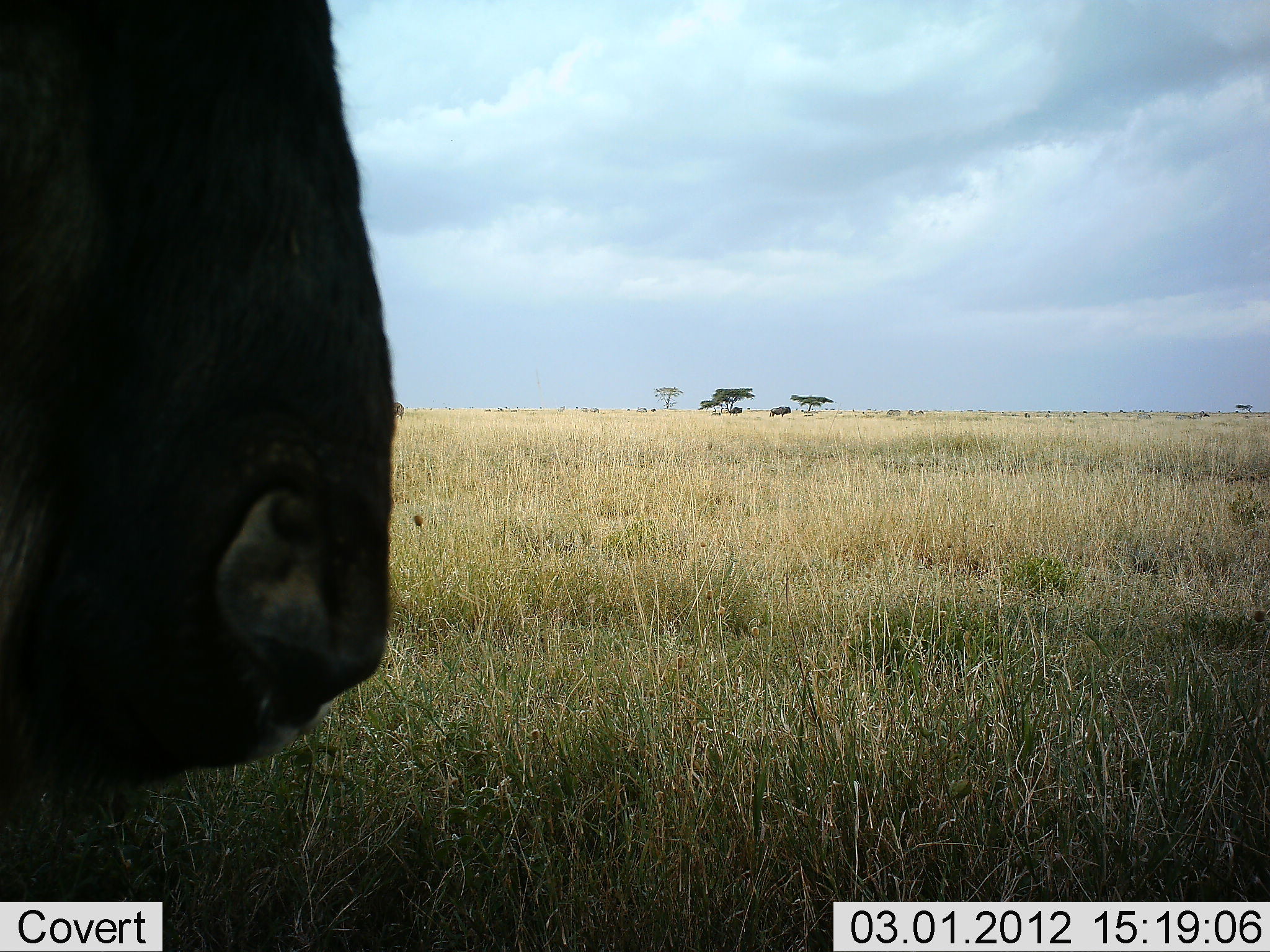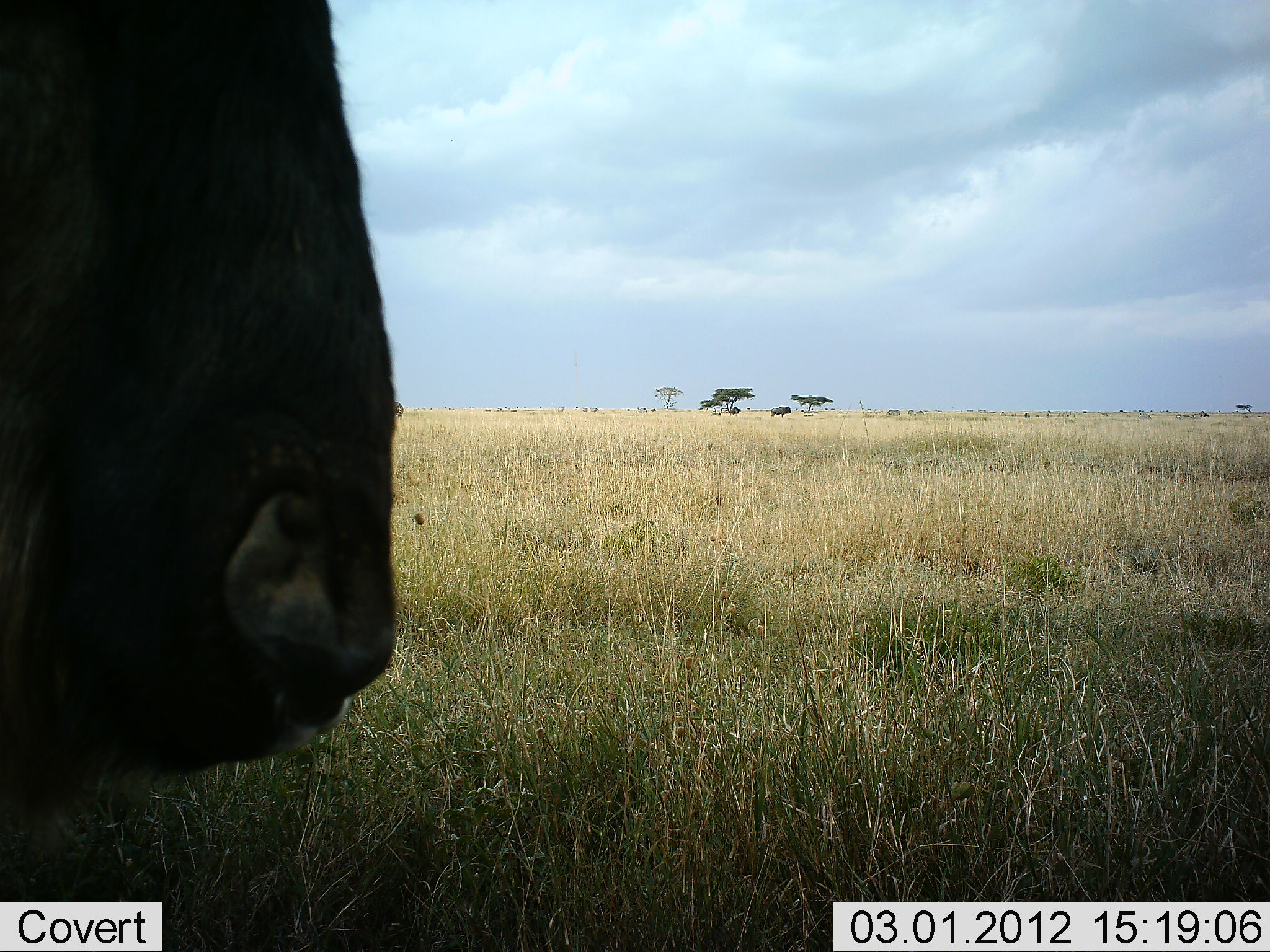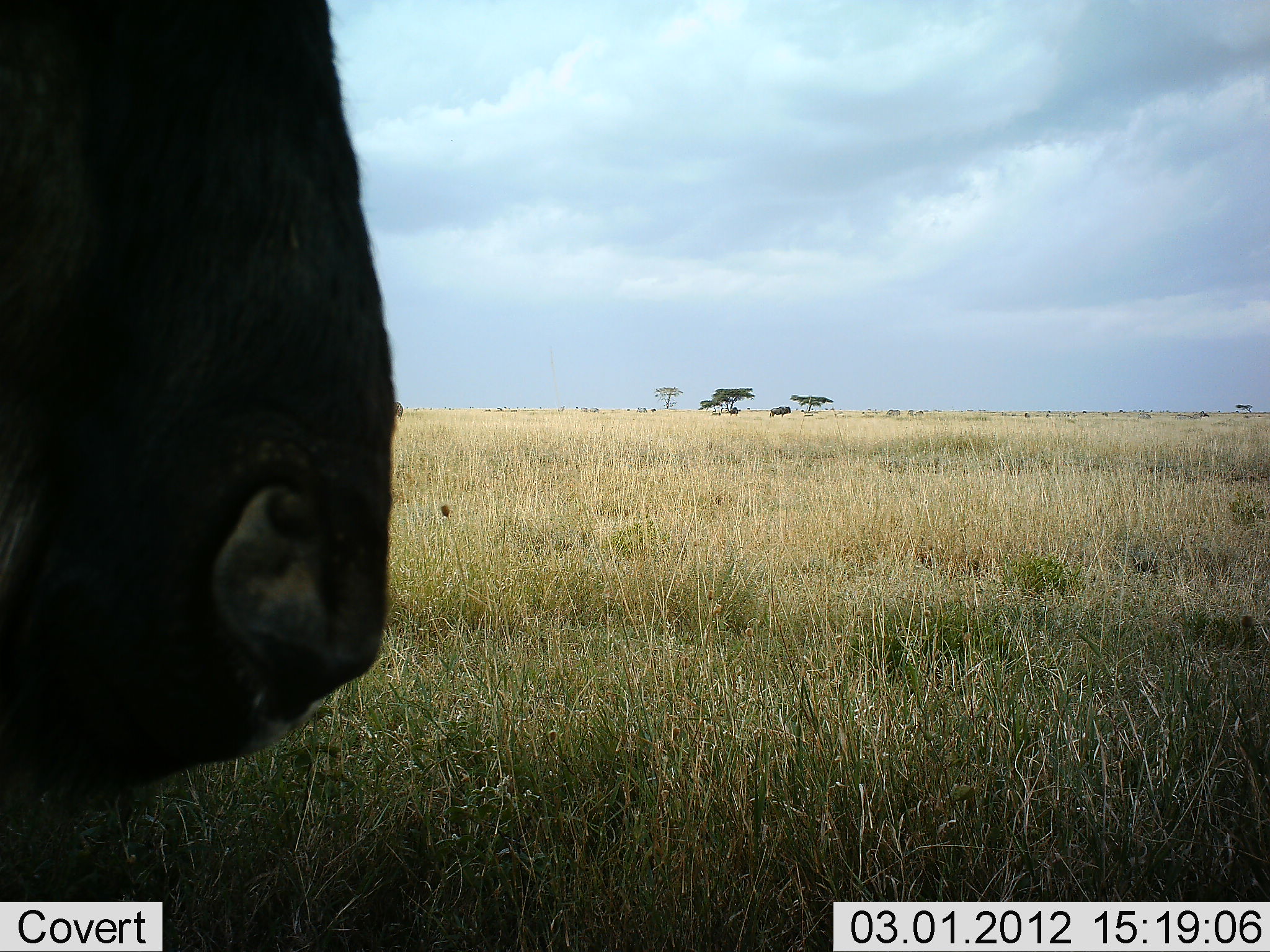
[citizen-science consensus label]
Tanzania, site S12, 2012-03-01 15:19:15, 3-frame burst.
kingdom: Animalia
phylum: Chordata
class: Mammalia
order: Artiodactyla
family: Bovidae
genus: Connochaetes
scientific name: Connochaetes taurinus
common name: blue wildebeest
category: wildebeest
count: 1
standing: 73%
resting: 0%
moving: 0%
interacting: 0%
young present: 0%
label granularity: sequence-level